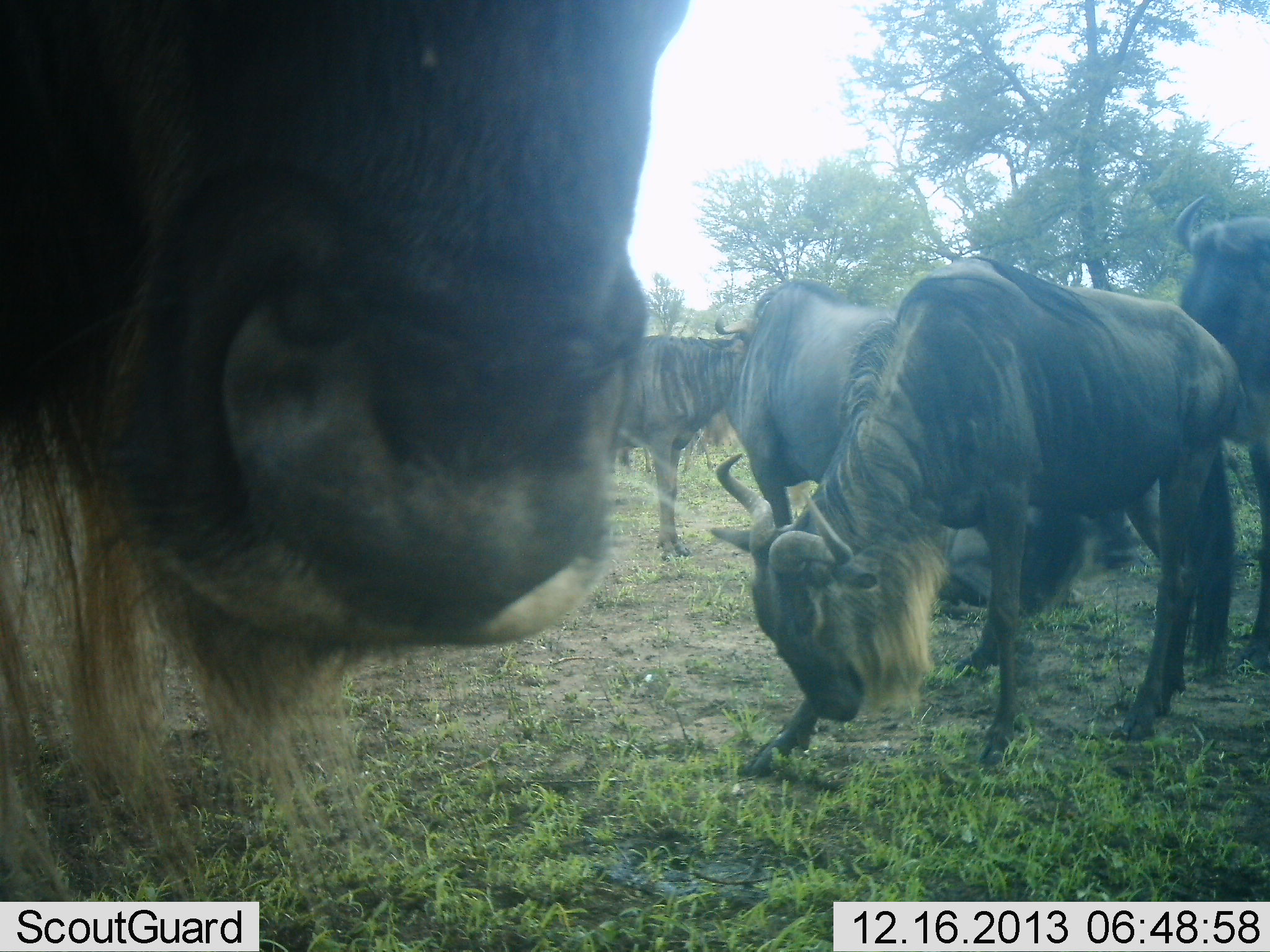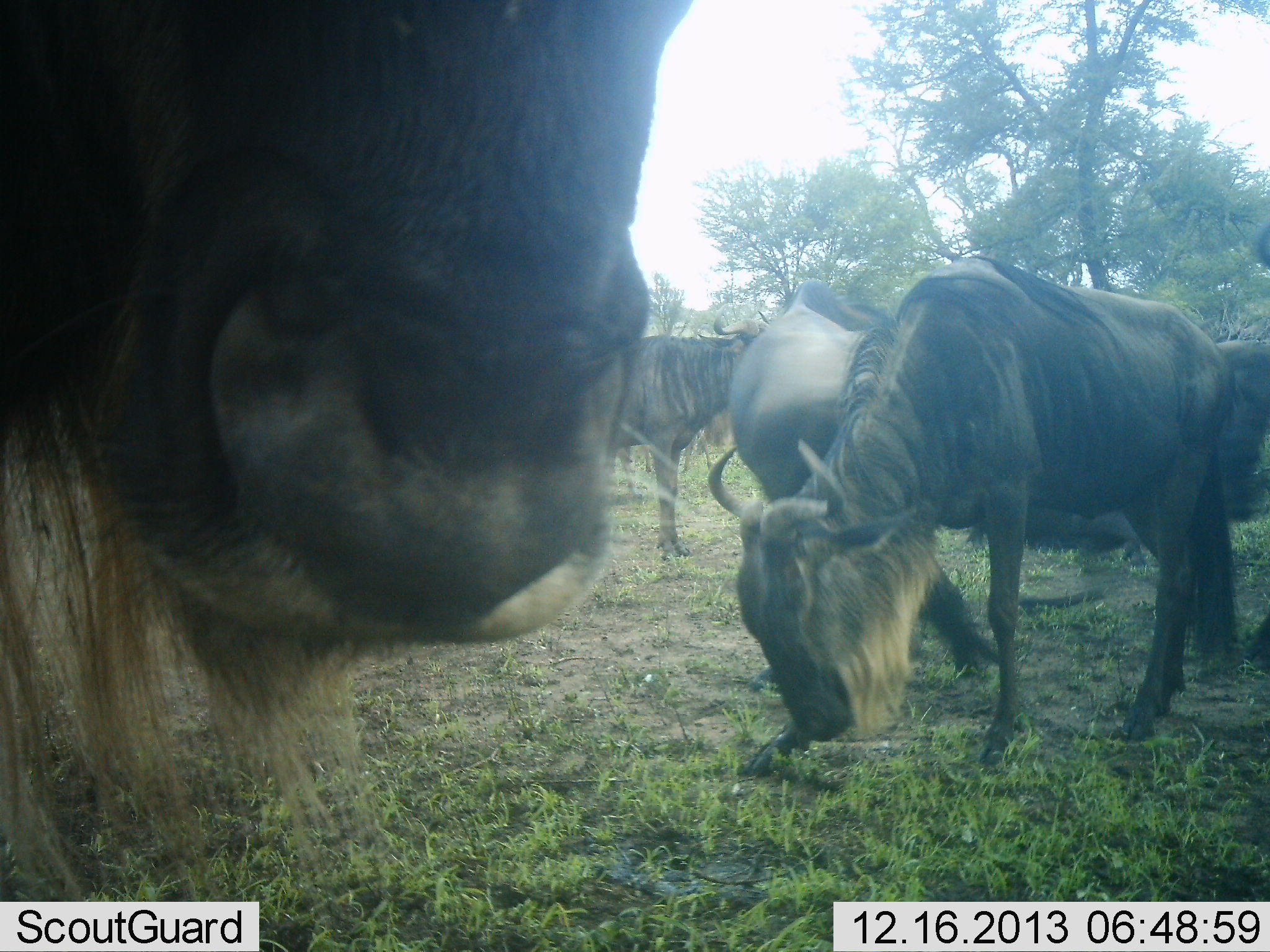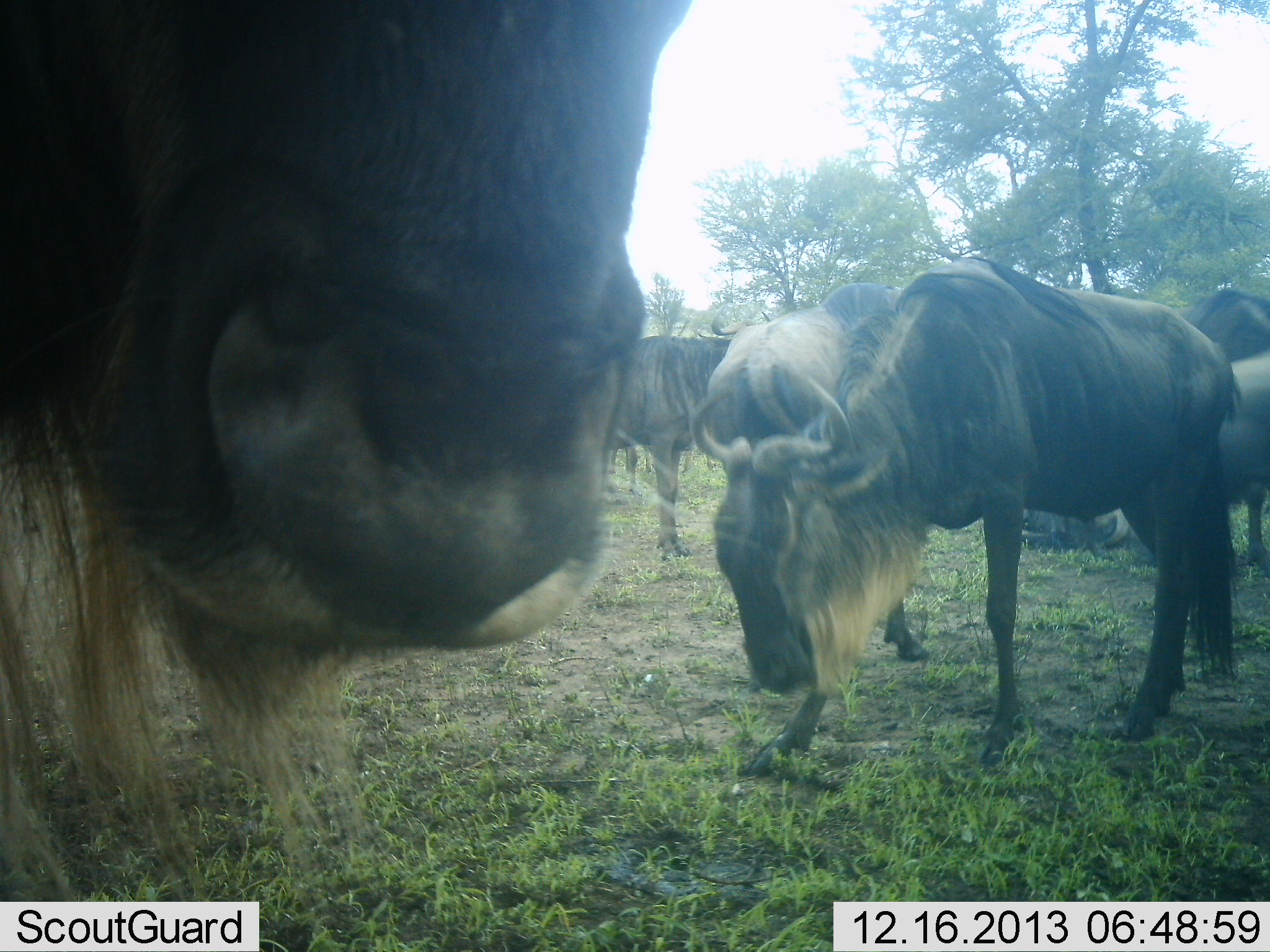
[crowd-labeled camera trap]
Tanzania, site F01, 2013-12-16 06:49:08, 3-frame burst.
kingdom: Animalia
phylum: Chordata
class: Mammalia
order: Artiodactyla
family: Bovidae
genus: Connochaetes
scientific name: Connochaetes taurinus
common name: blue wildebeest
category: wildebeest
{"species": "wildebeest (blue wildebeest) (Connochaetes taurinus)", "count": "6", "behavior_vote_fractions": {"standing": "80%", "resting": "10%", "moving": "40%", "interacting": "30%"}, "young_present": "10%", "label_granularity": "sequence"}